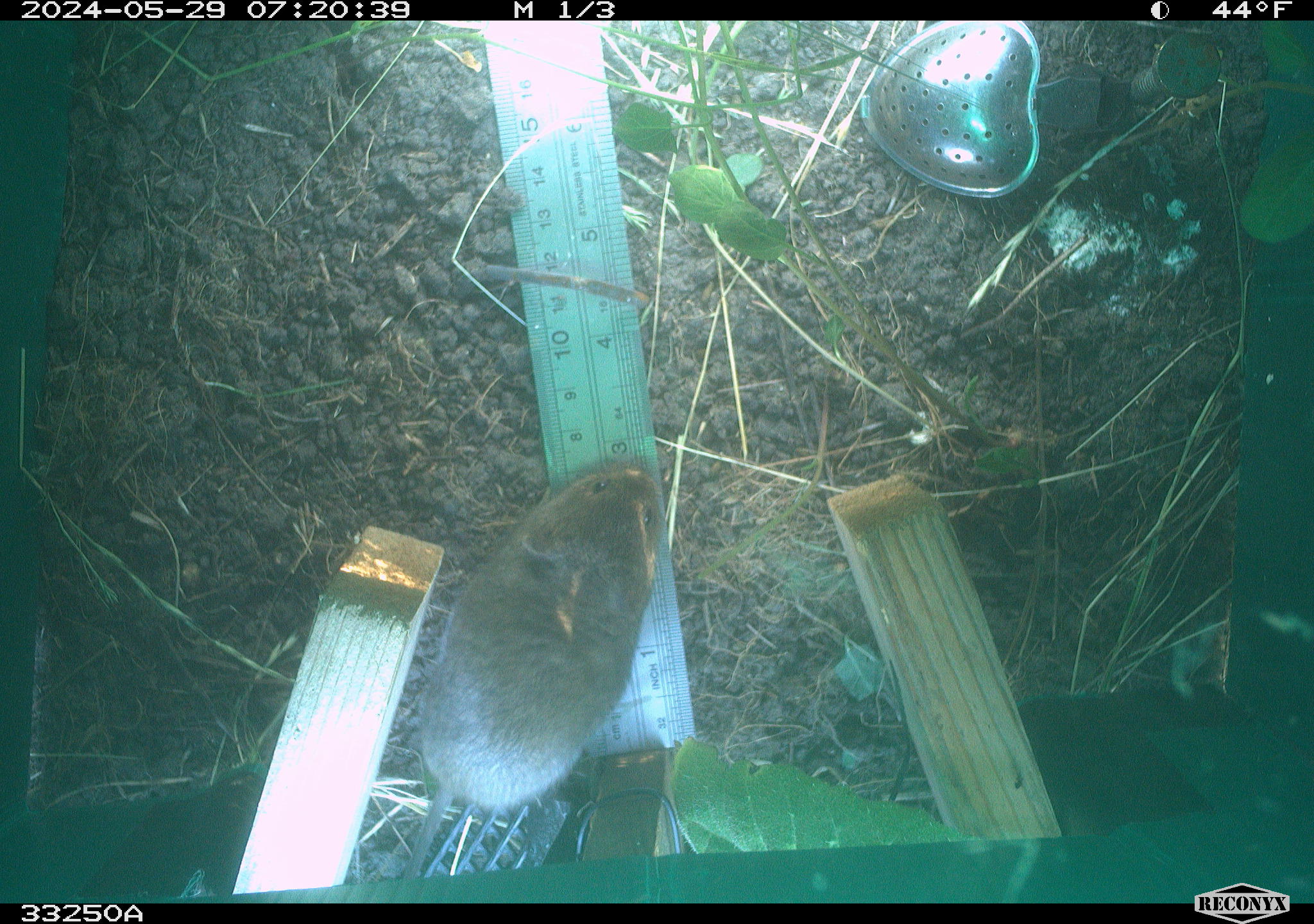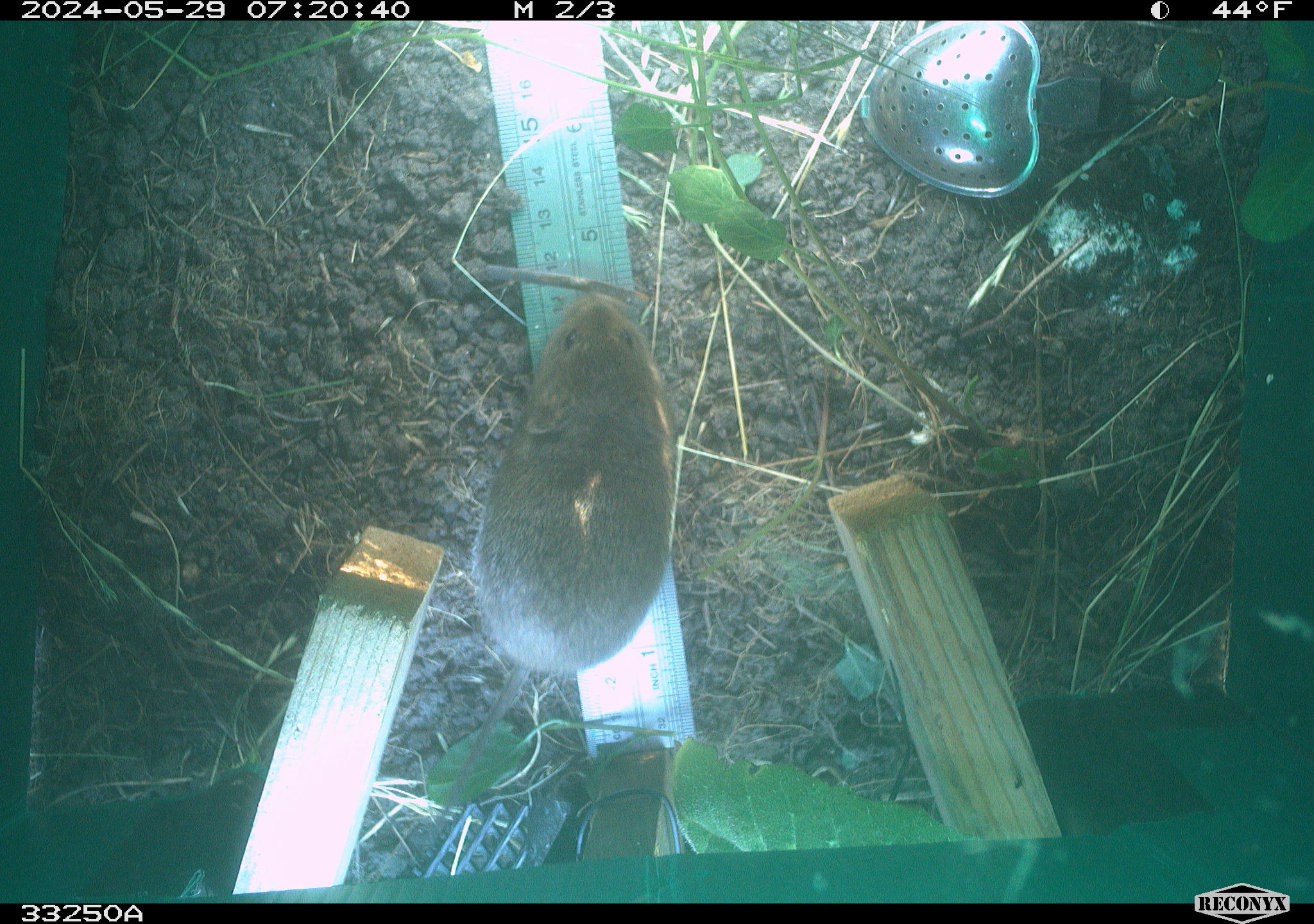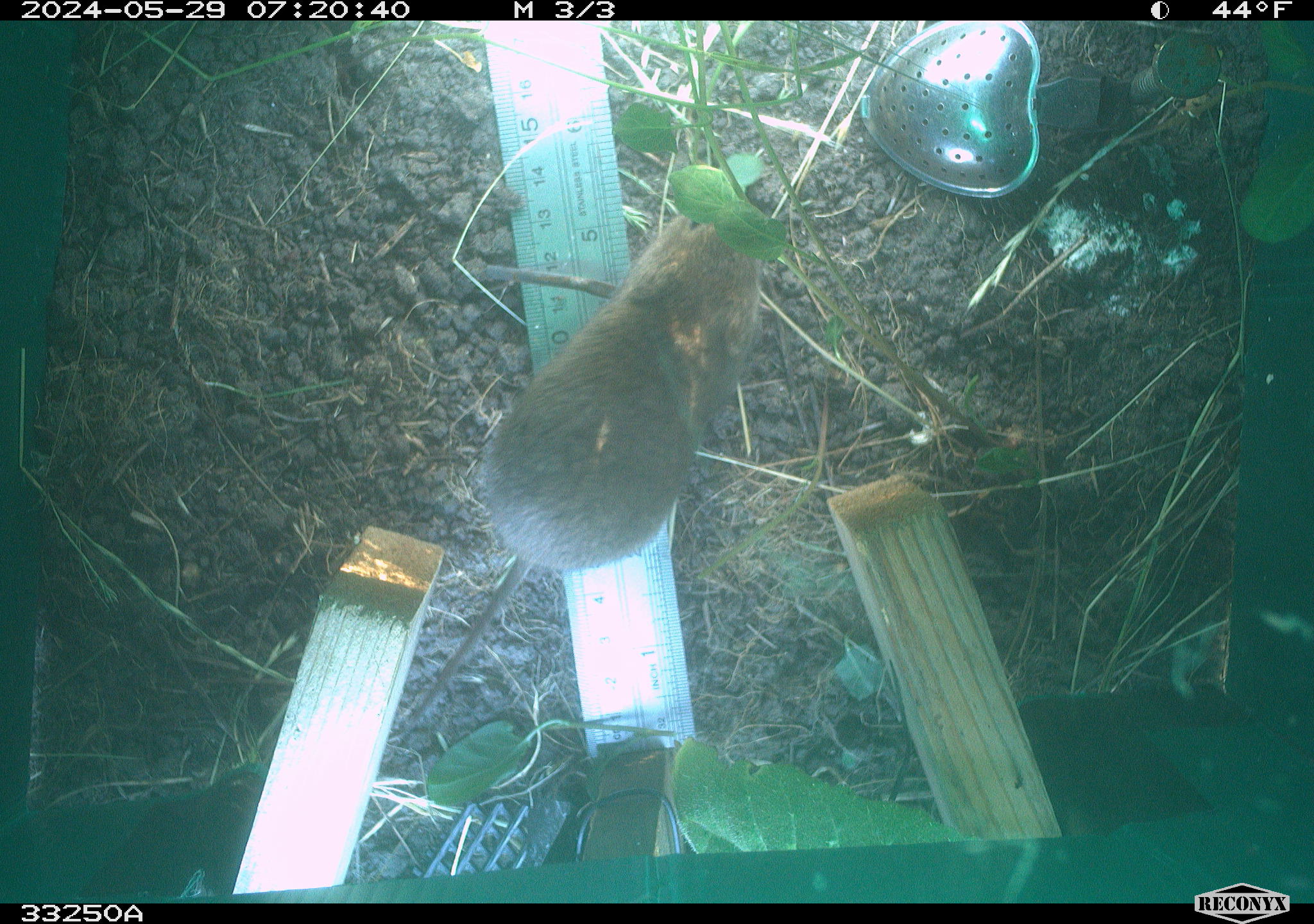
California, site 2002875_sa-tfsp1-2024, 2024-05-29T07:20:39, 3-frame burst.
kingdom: Animalia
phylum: Chordata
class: Mammalia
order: Rodentia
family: Cricetidae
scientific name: Arvicolinae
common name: voles, lemmings, and muskrats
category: arvicolinae subfamily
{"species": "arvicolinae subfamily (voles, lemmings, and muskrats) (Arvicolinae)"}